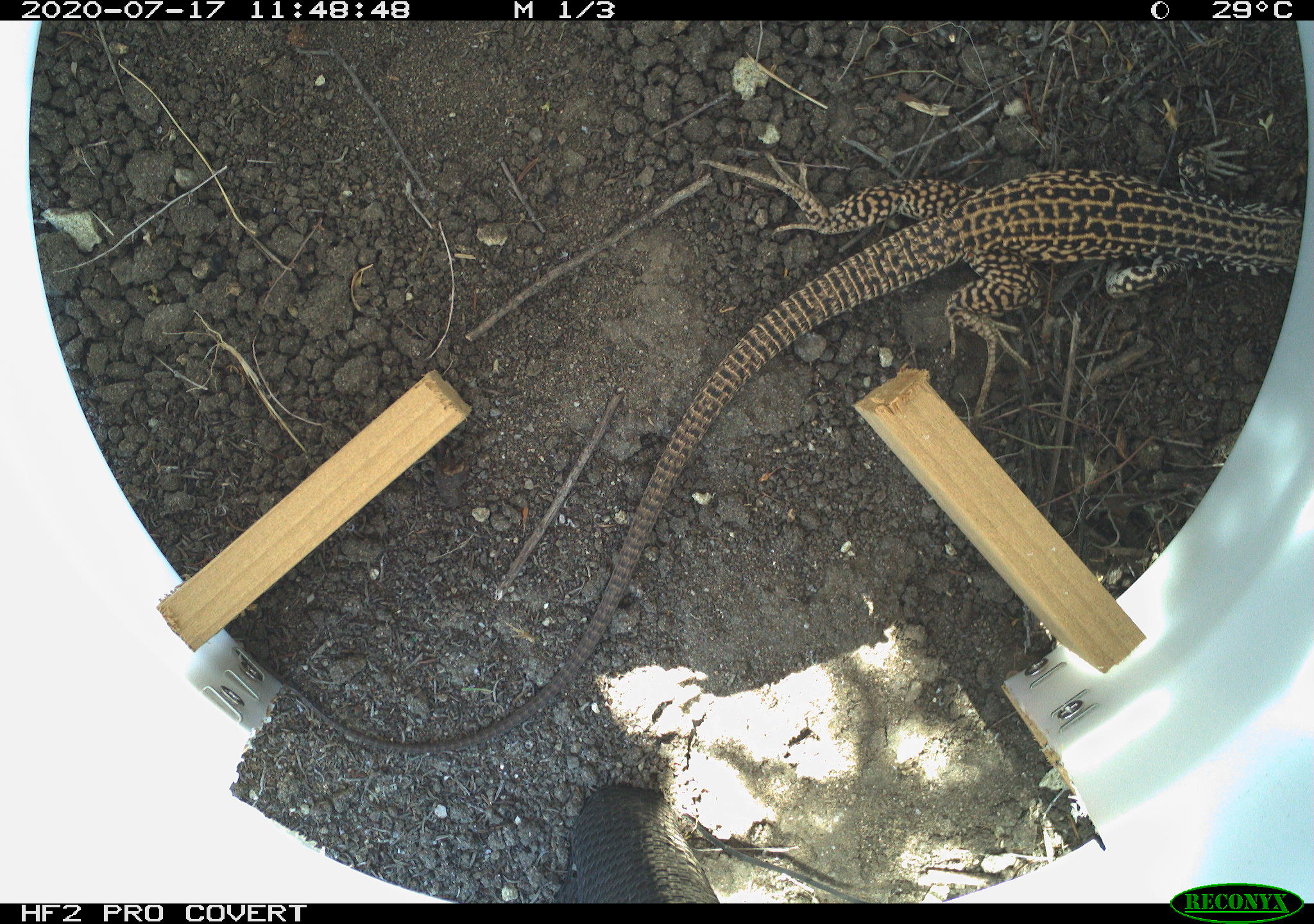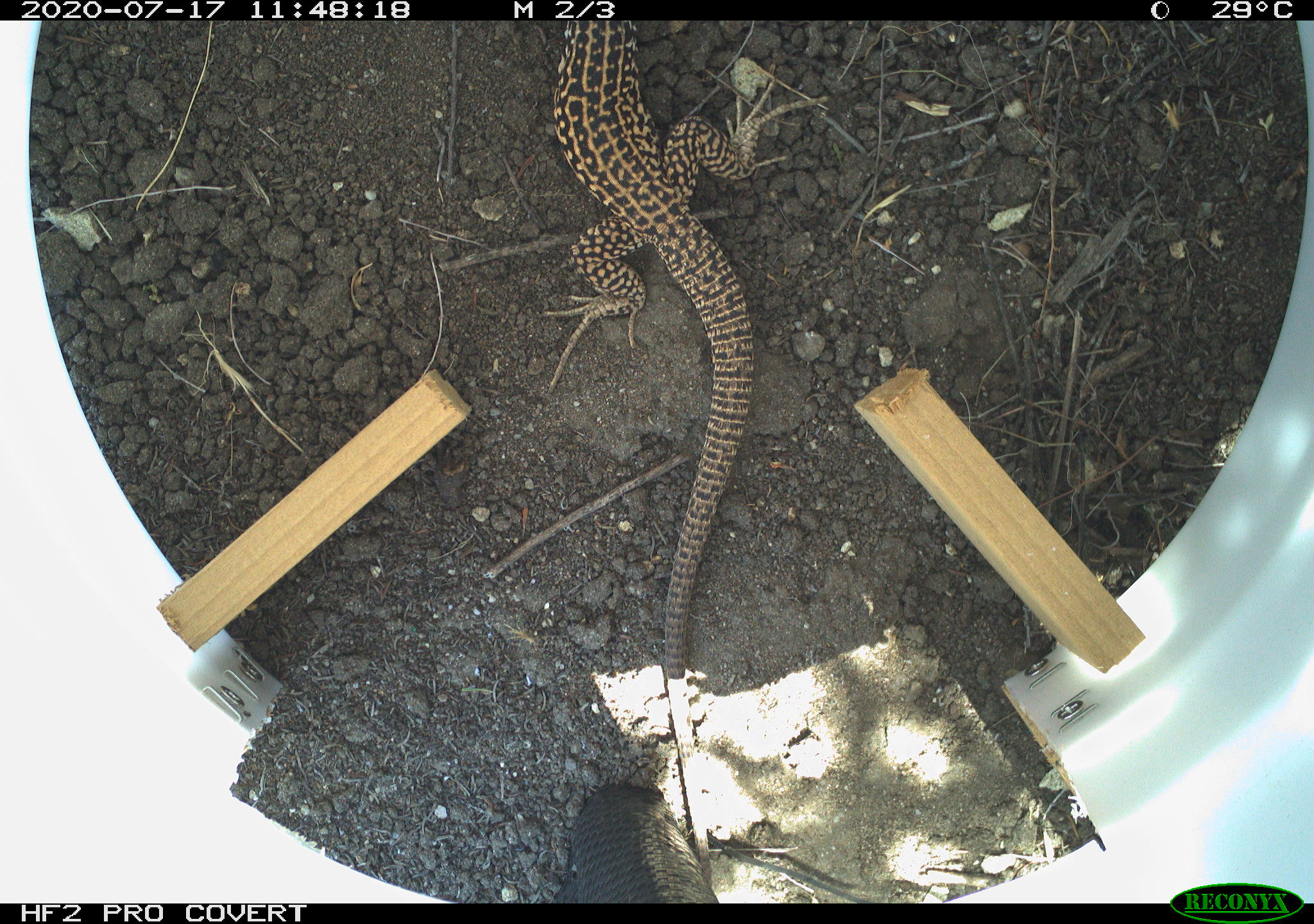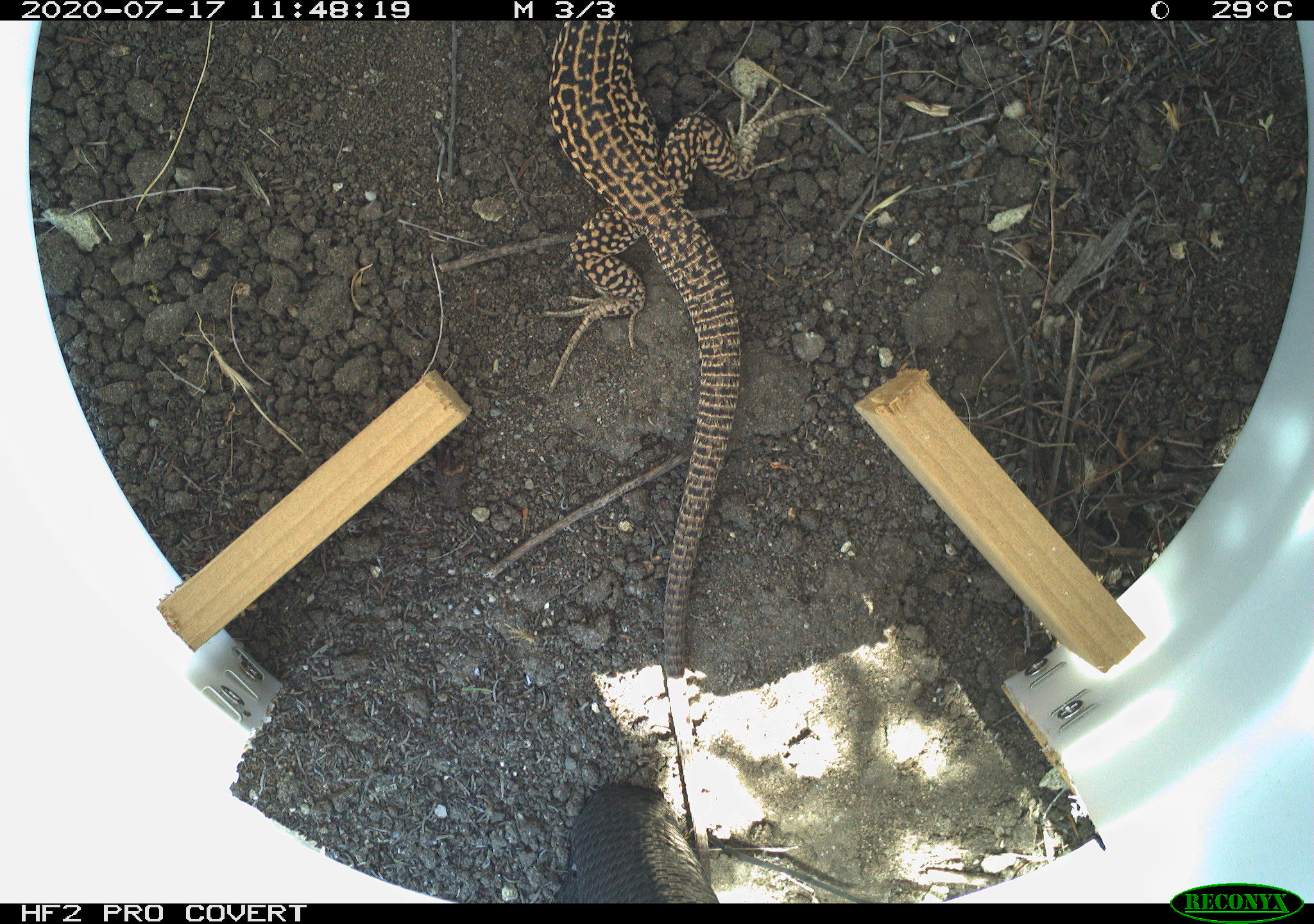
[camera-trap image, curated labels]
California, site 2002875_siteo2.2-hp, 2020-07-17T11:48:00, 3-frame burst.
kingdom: Animalia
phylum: Chordata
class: Reptilia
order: Squamata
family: Teiidae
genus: Aspidoscelis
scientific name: Aspidoscelis tigris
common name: western whiptail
Western whiptail (Aspidoscelis tigris).